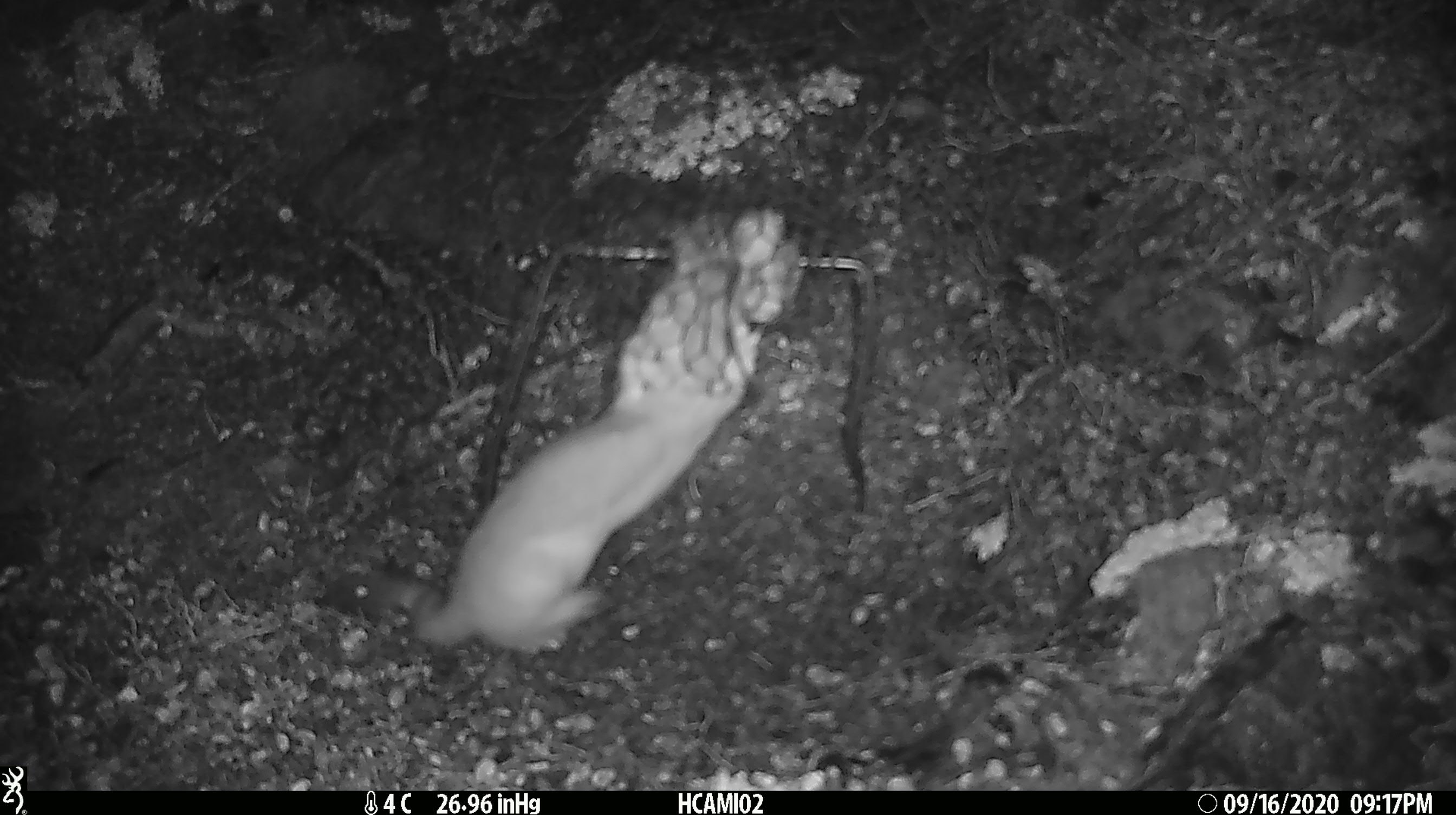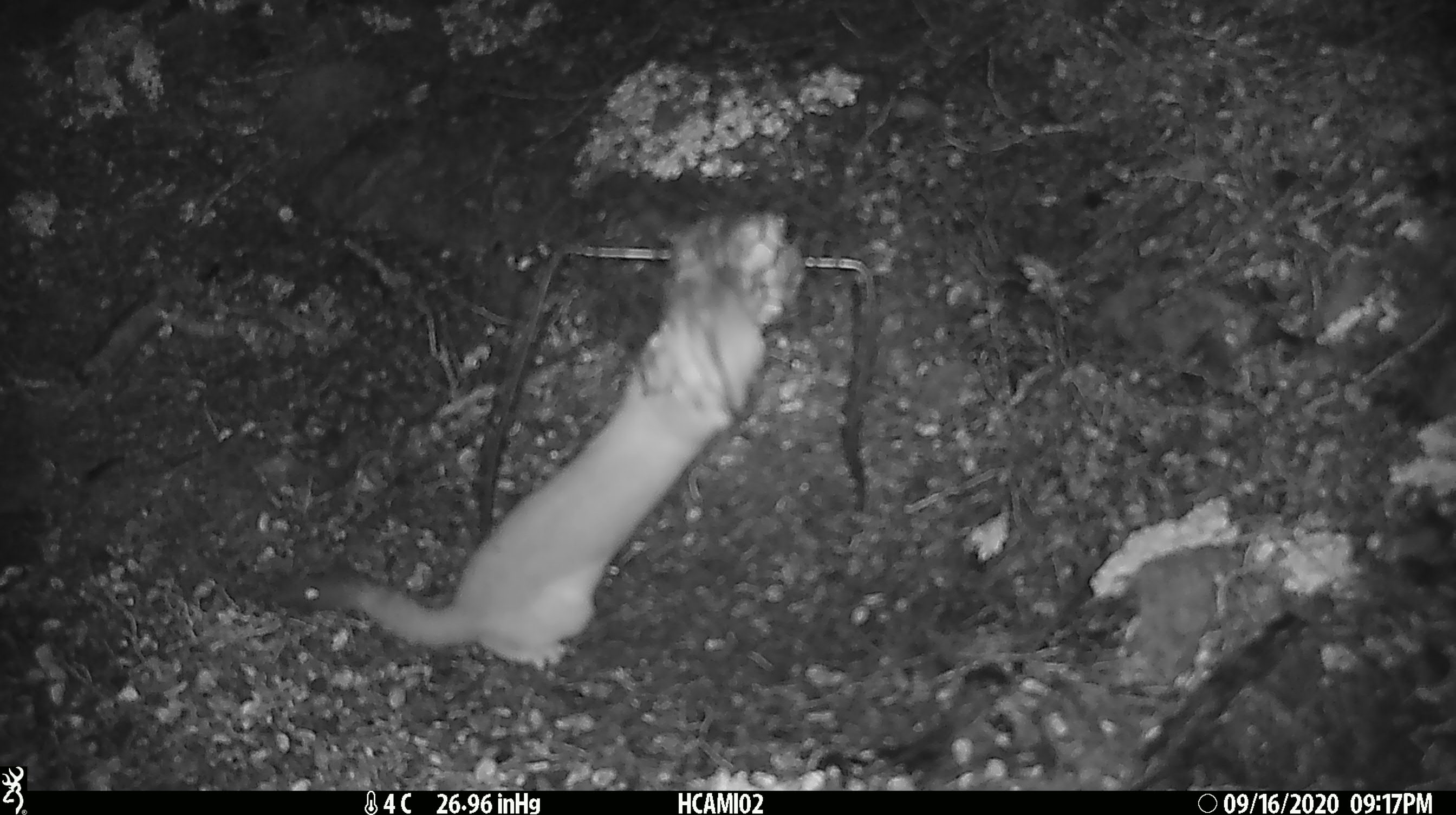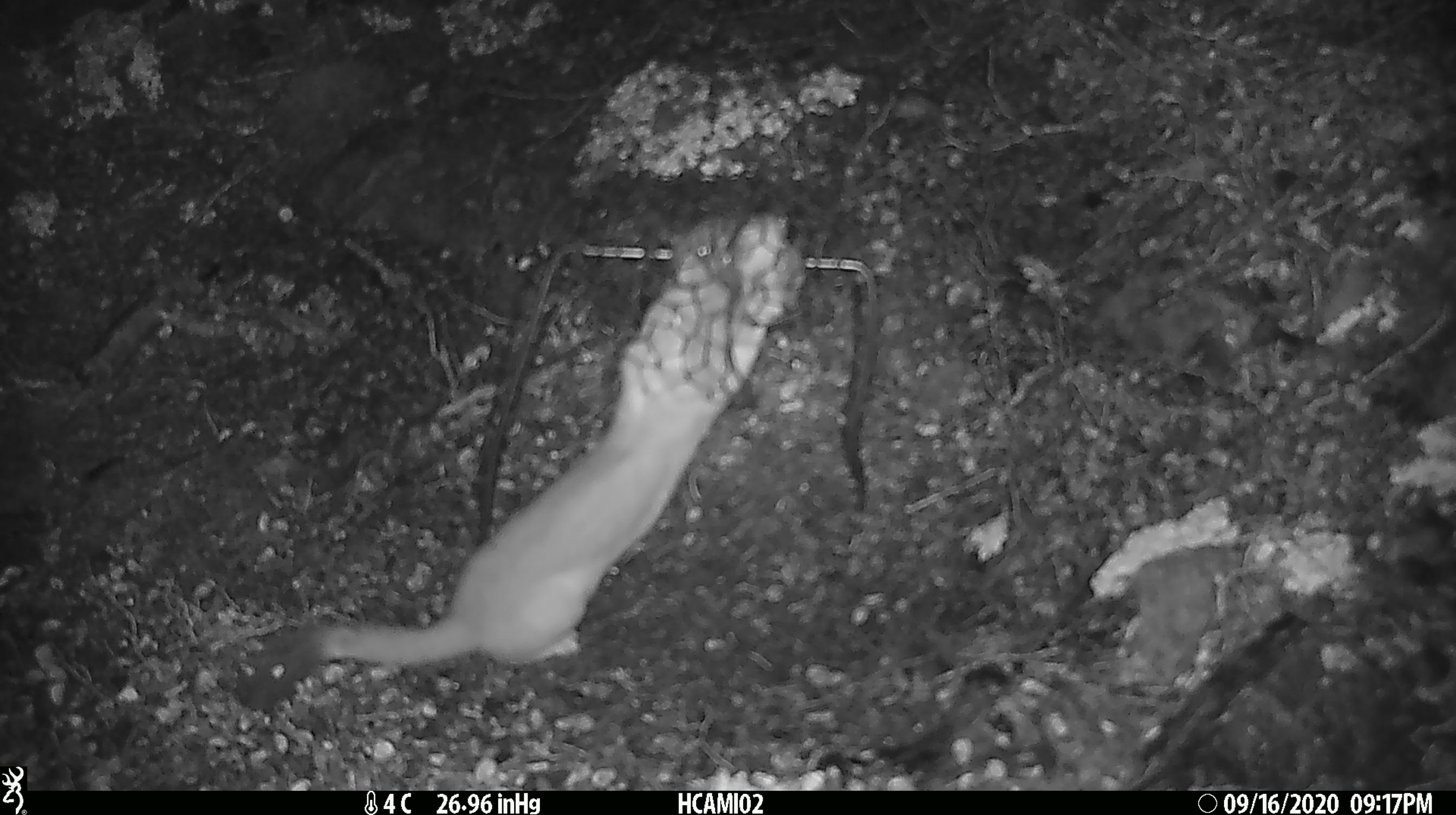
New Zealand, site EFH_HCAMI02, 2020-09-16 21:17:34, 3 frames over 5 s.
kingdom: Animalia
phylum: Chordata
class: Mammalia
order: Carnivora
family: Mustelidae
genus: Mustela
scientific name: Mustela erminea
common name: stoat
Stoat (Mustela erminea).